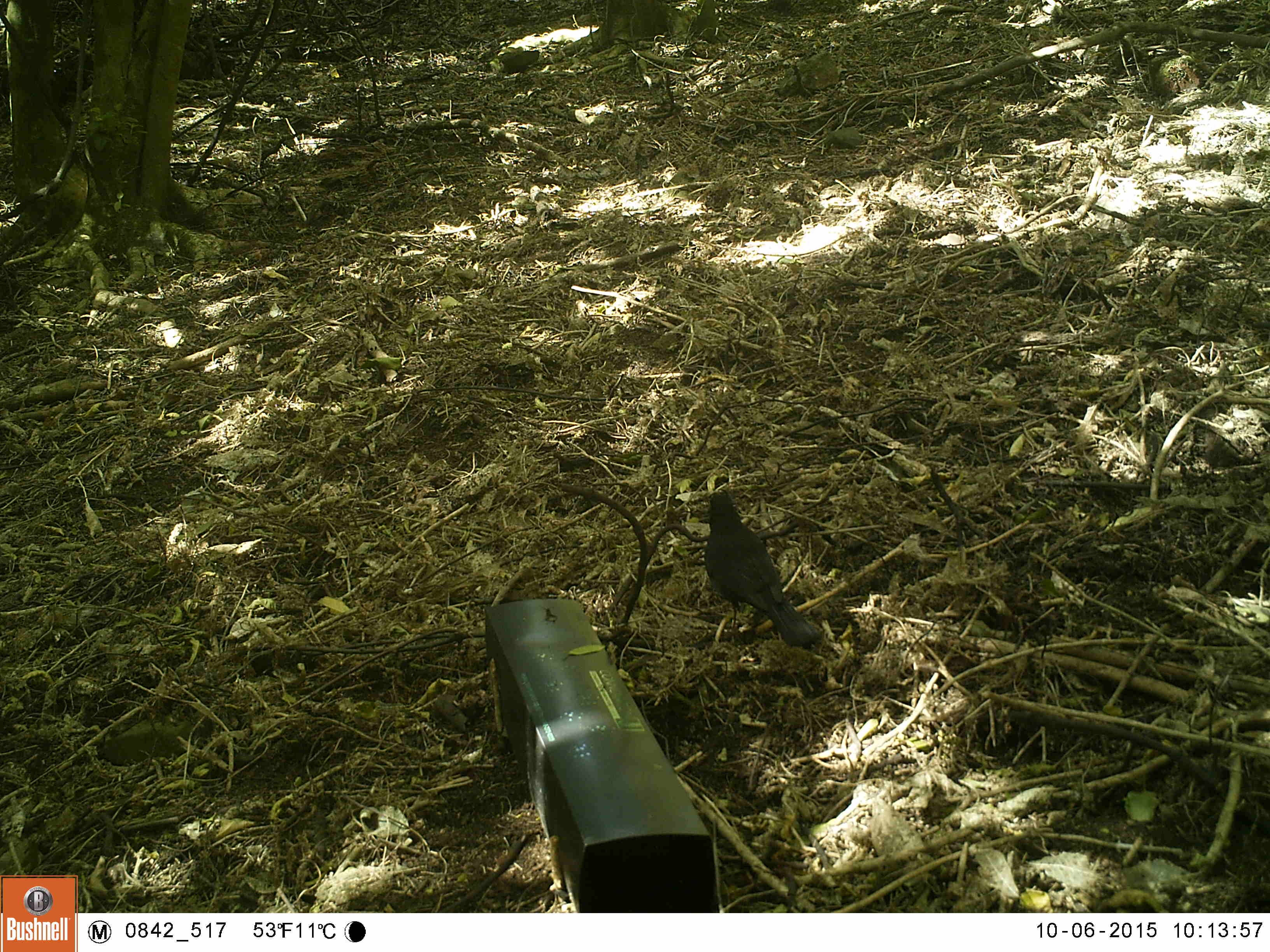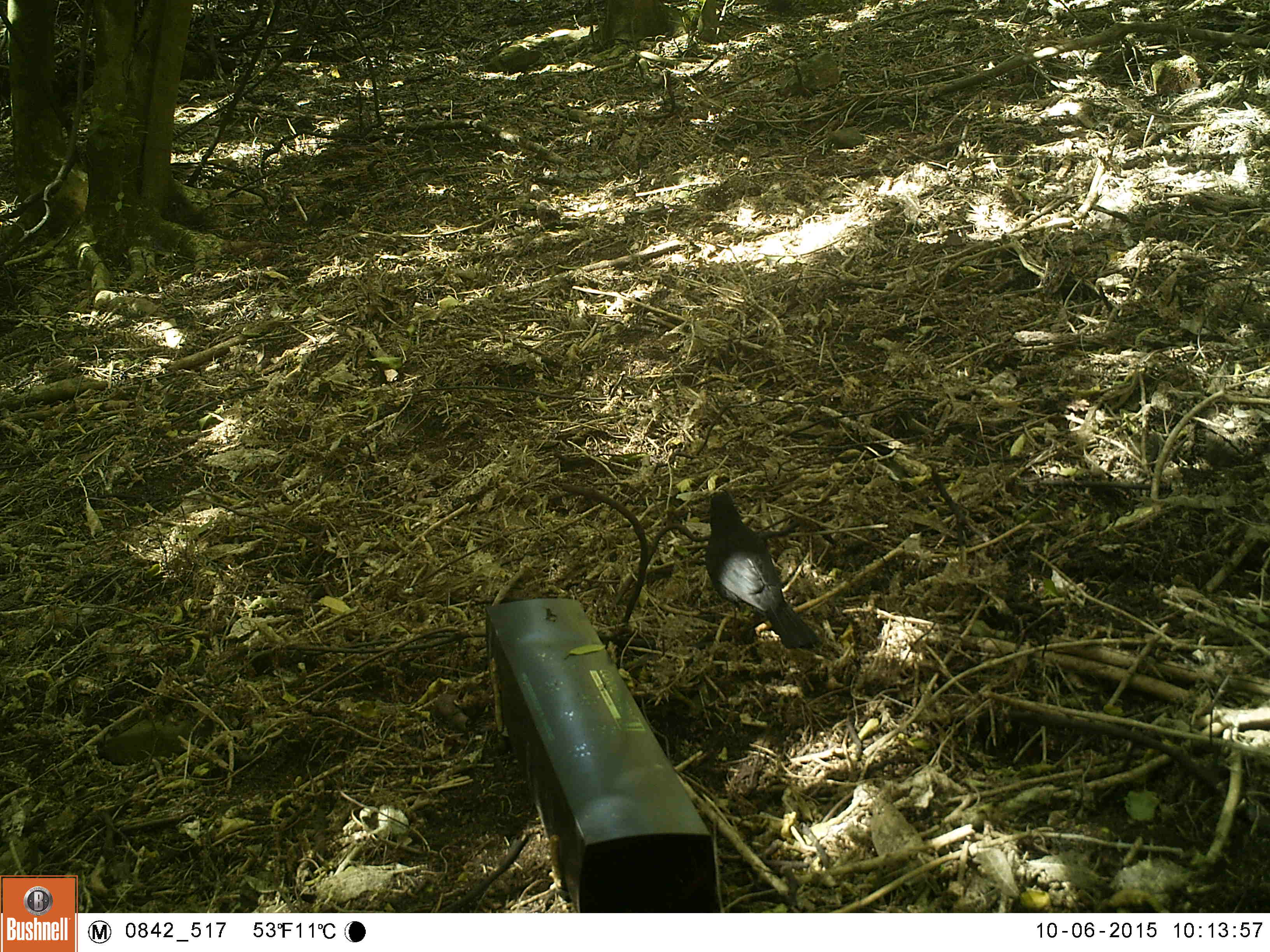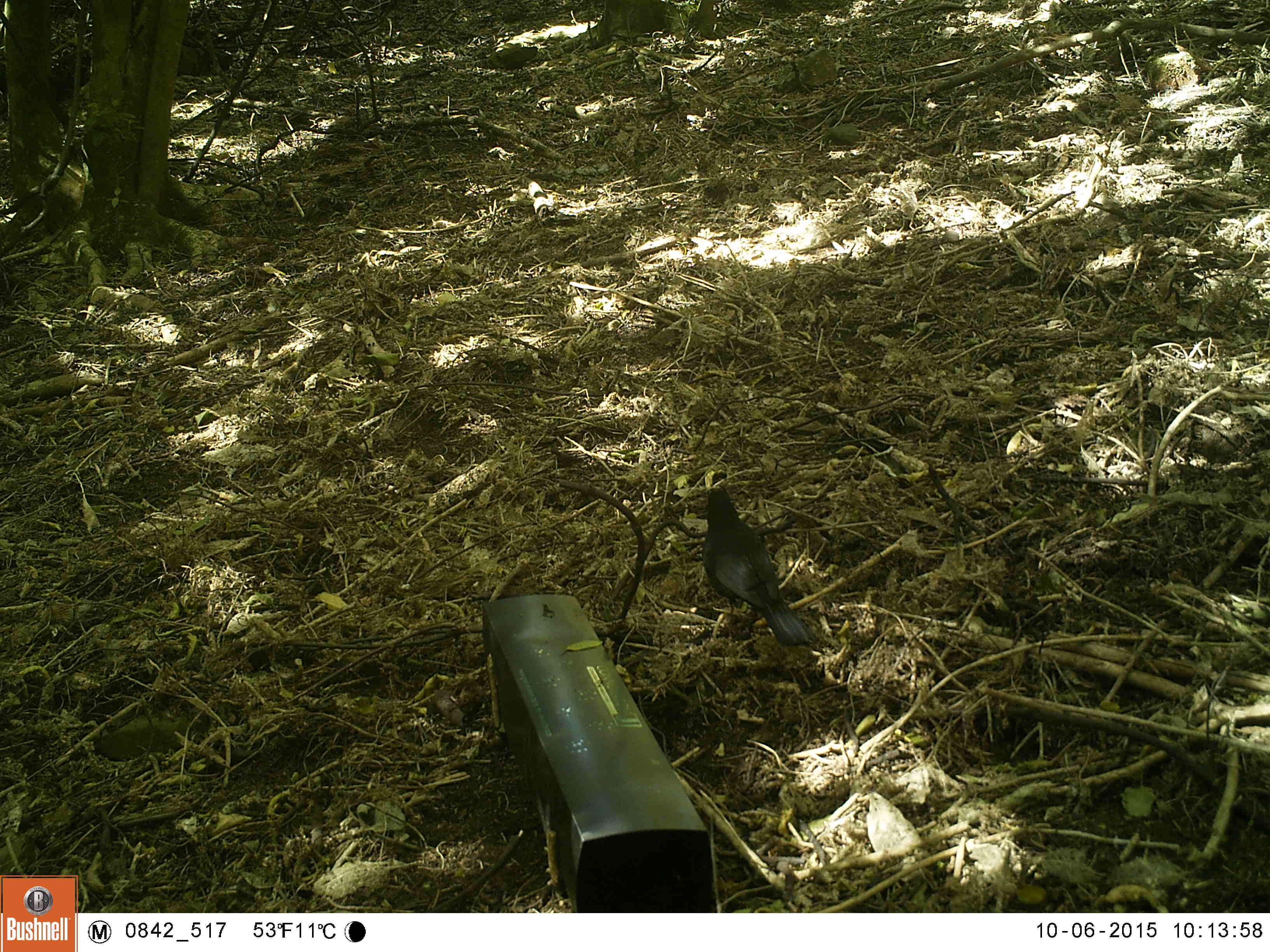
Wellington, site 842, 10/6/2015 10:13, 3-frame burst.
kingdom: Animalia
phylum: Chordata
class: Aves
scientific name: Aves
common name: bird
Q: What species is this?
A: Bird (Aves).